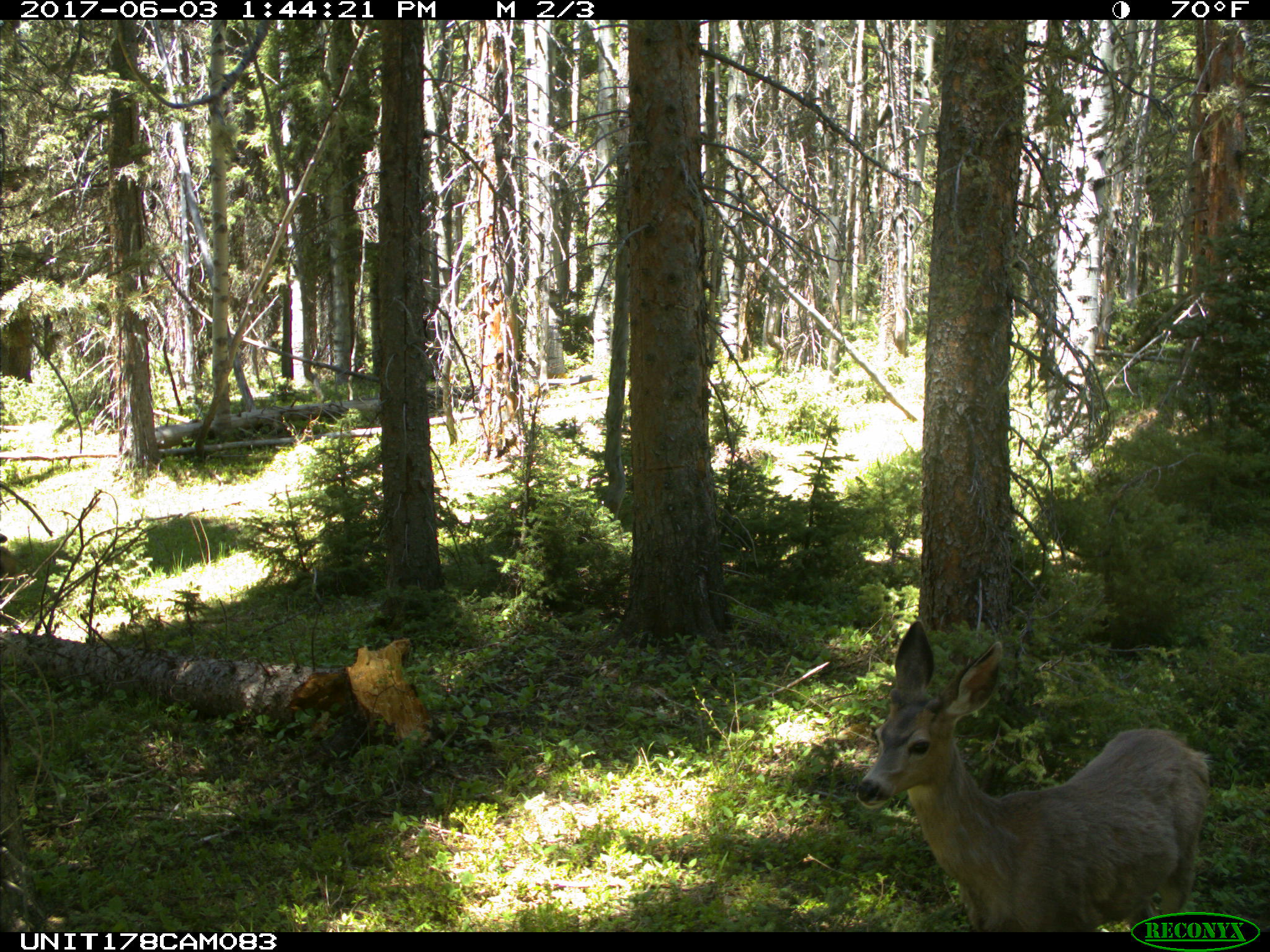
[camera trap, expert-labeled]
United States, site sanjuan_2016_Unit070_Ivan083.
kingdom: Animalia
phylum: Chordata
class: Mammalia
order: Artiodactyla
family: Cervidae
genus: Odocoileus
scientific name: Odocoileus hemionus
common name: mule deer